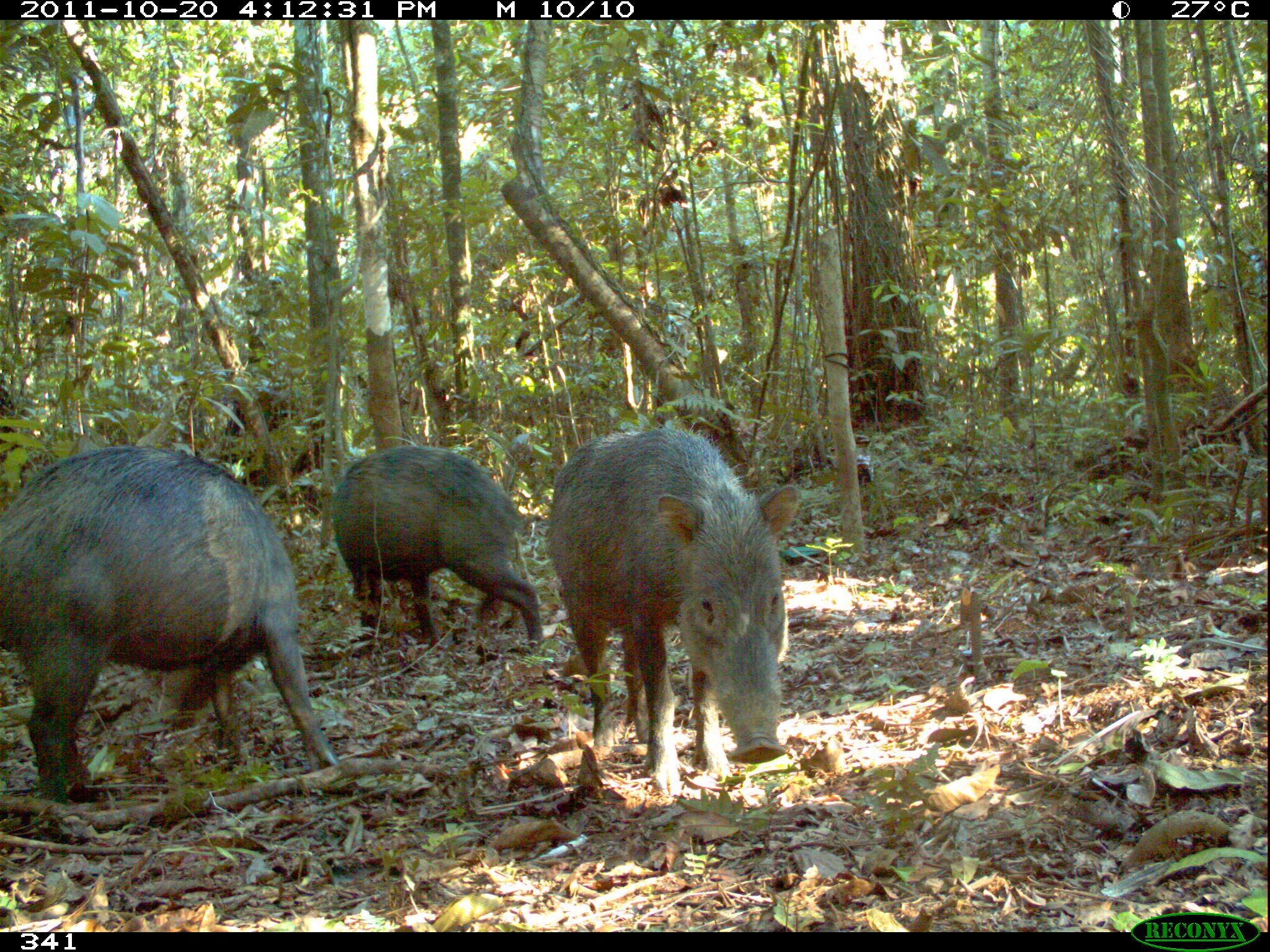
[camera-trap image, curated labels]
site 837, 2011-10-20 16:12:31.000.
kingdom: Animalia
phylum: Chordata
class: Mammalia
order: Artiodactyla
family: Tayassuidae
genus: Tayassu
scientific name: Tayassu pecari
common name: white-lipped peccary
Tayassu pecari (white-lipped peccary).